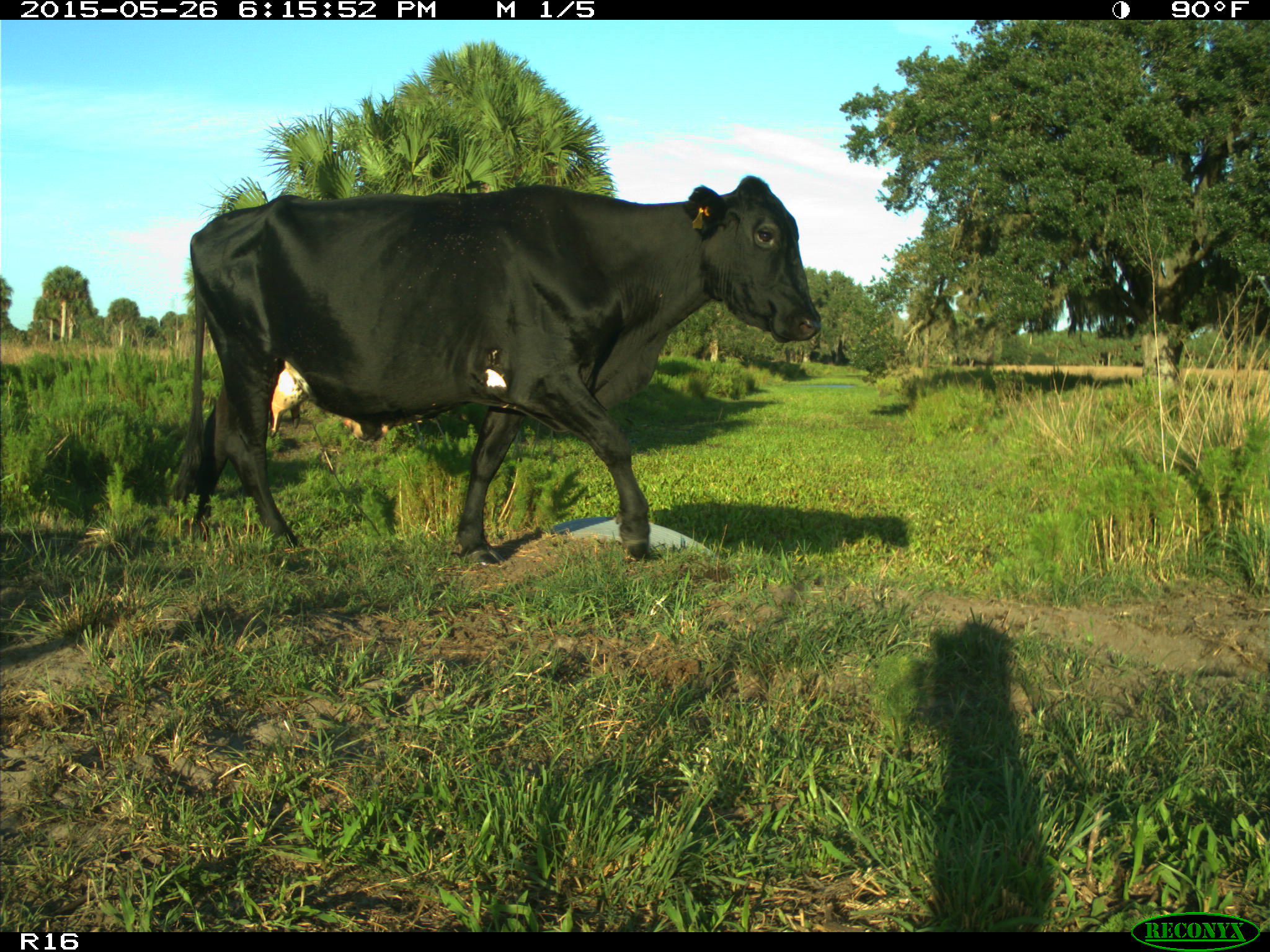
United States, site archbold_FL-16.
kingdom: Animalia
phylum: Chordata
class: Mammalia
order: Artiodactyla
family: Bovidae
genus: Bos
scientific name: Bos taurus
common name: domestic cow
Bos taurus (domestic cow).